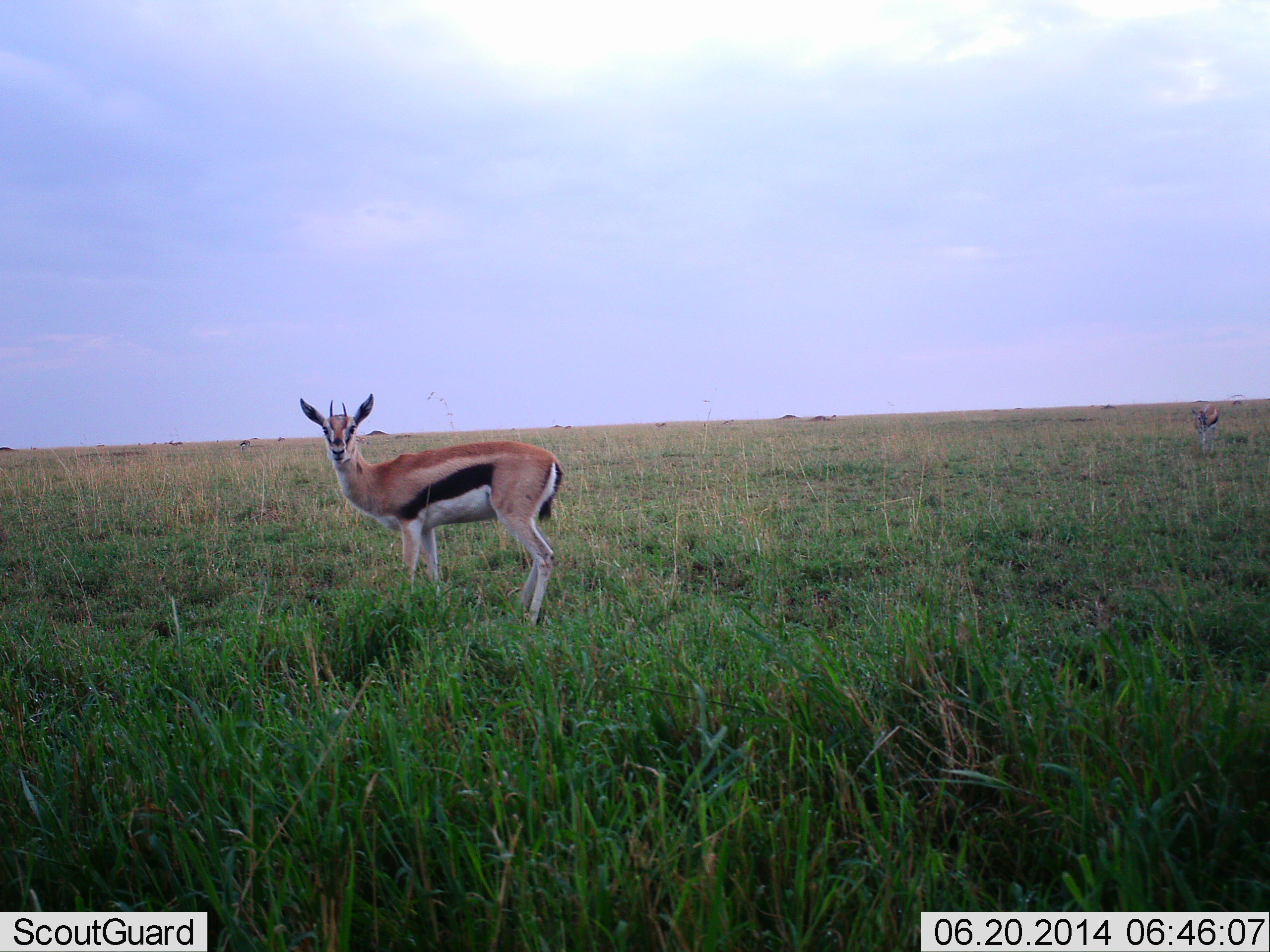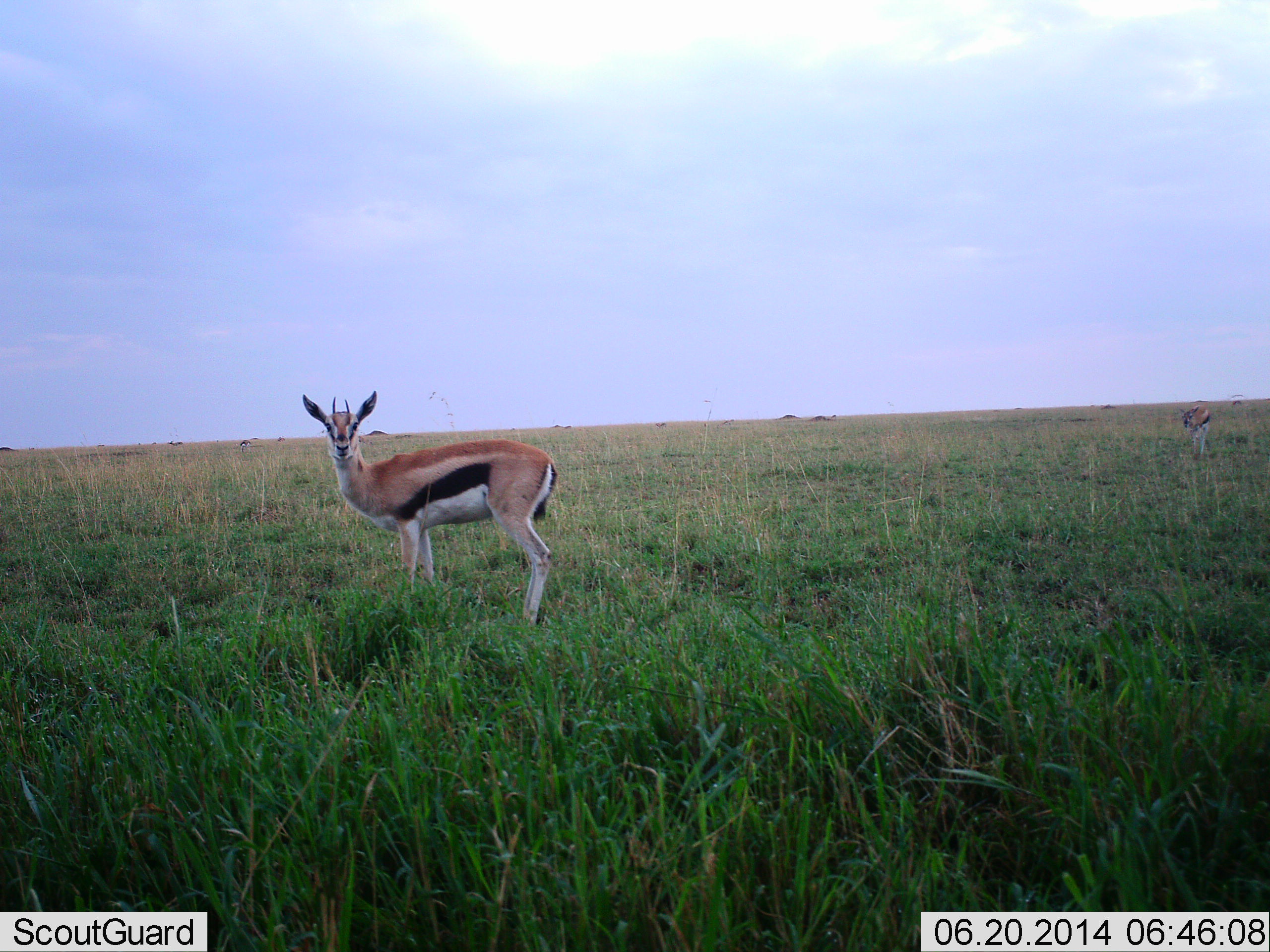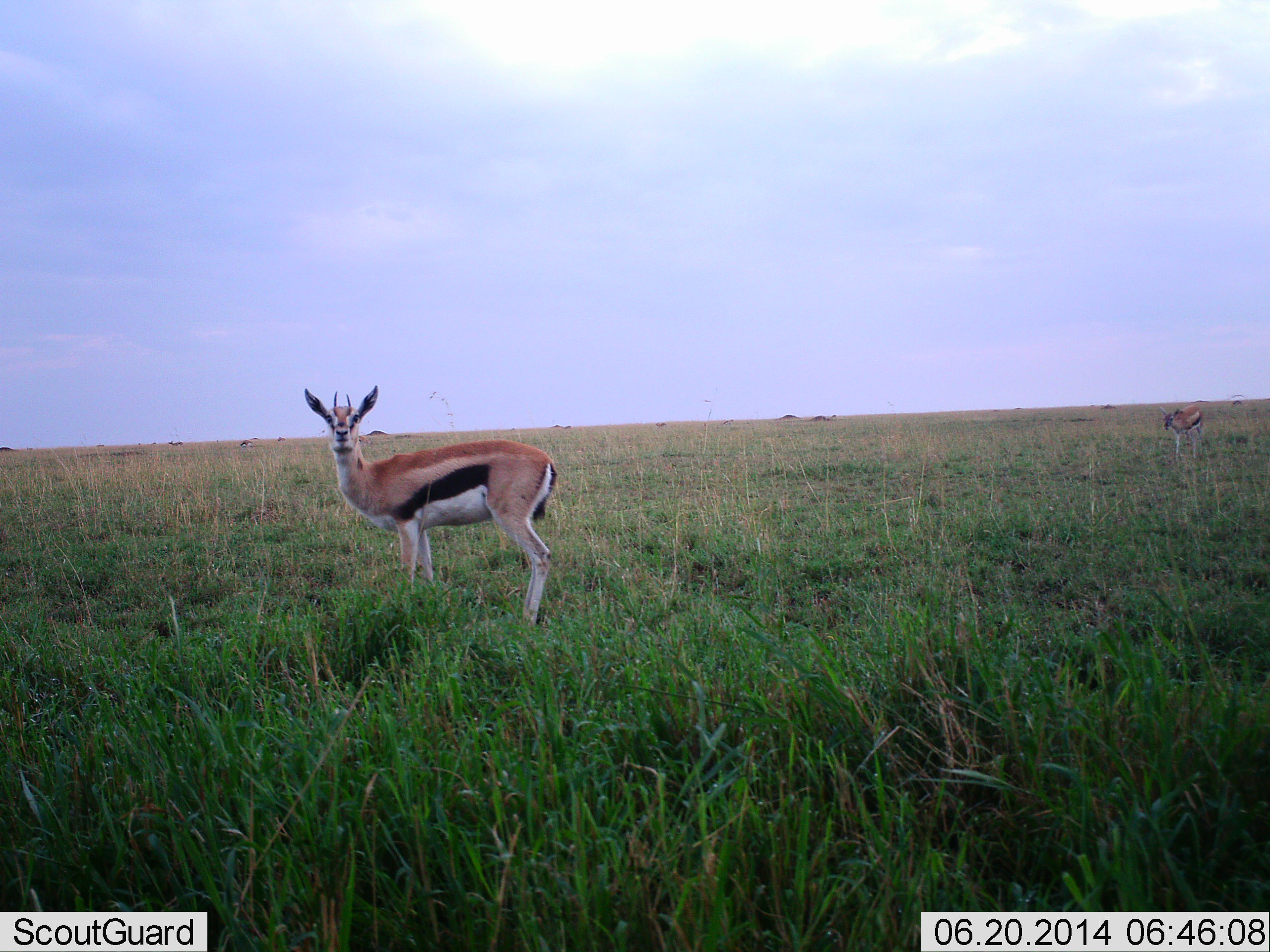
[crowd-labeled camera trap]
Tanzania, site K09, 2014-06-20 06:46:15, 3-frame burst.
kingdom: Animalia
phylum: Chordata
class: Mammalia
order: Artiodactyla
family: Bovidae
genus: Eudorcas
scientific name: Eudorcas thomsonii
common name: thomson's gazelle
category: gazellethomsons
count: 2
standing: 96%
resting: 2%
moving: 27%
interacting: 0%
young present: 2%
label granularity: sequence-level